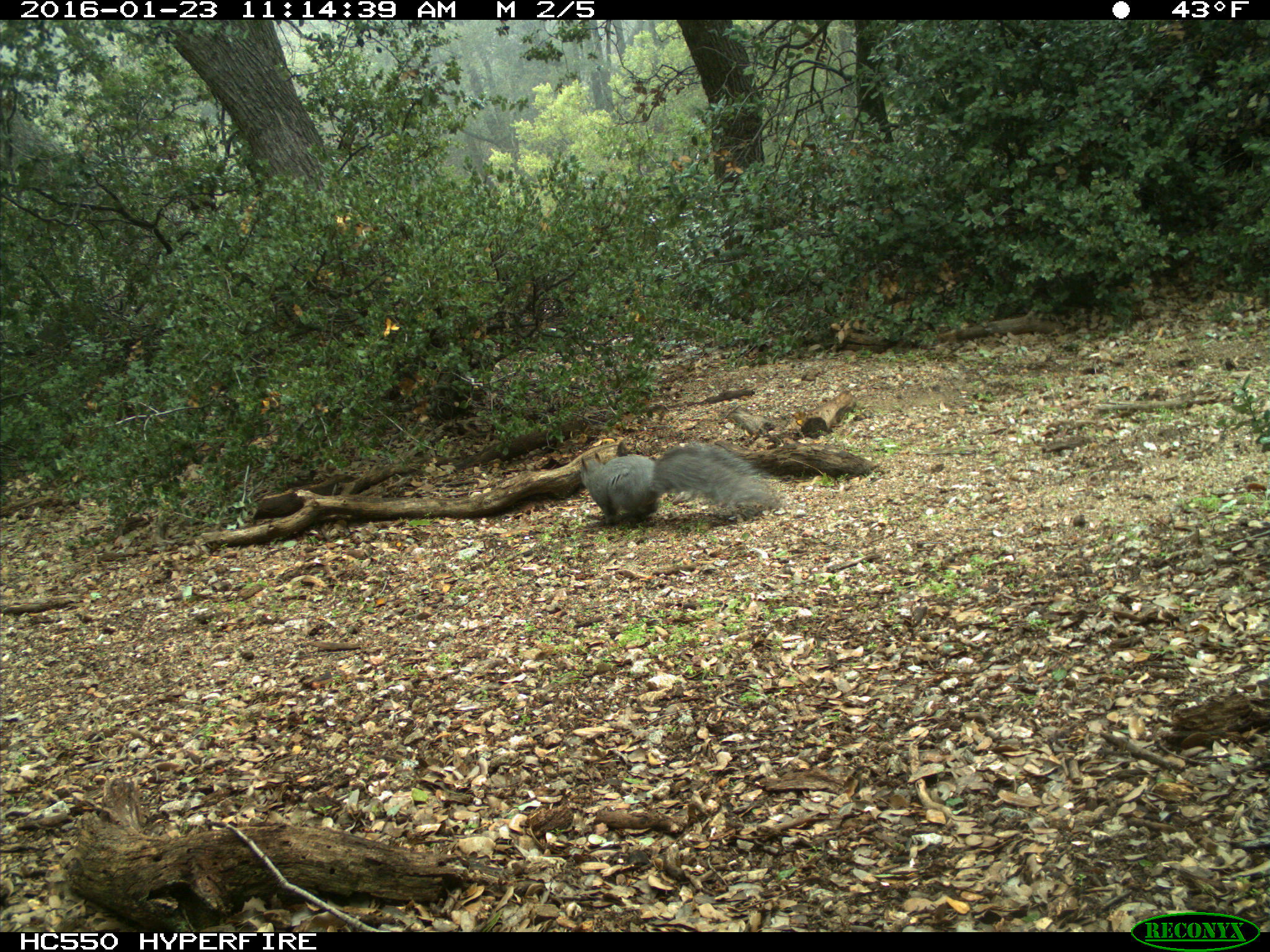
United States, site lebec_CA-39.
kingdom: Animalia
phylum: Chordata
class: Mammalia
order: Rodentia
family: Sciuridae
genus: Sciurus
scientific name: Sciurus carolinensis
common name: eastern gray squirrel